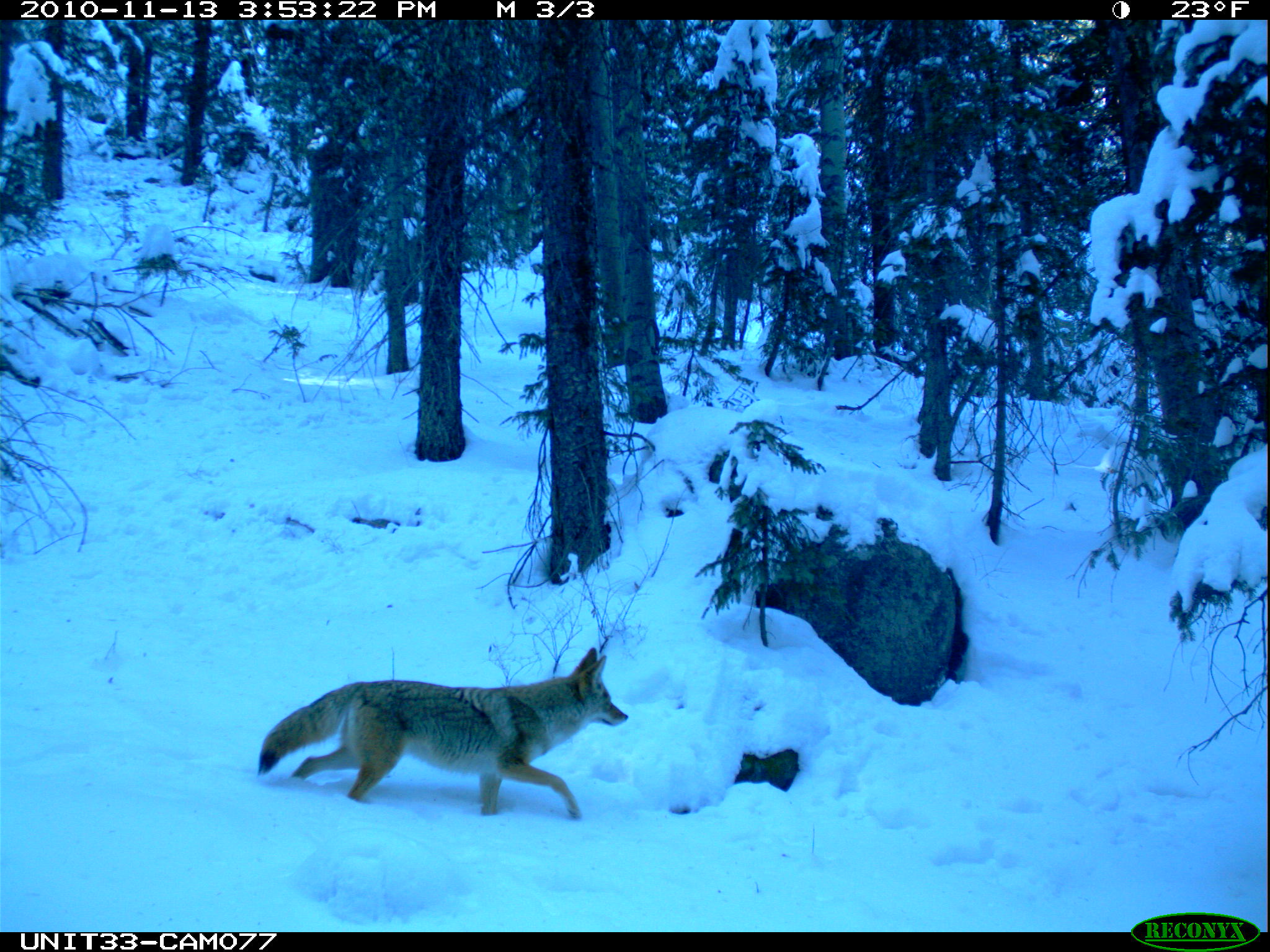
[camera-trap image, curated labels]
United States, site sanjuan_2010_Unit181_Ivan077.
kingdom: Animalia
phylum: Chordata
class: Mammalia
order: Carnivora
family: Canidae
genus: Canis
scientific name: Canis latrans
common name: coyote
Canis latrans (coyote).